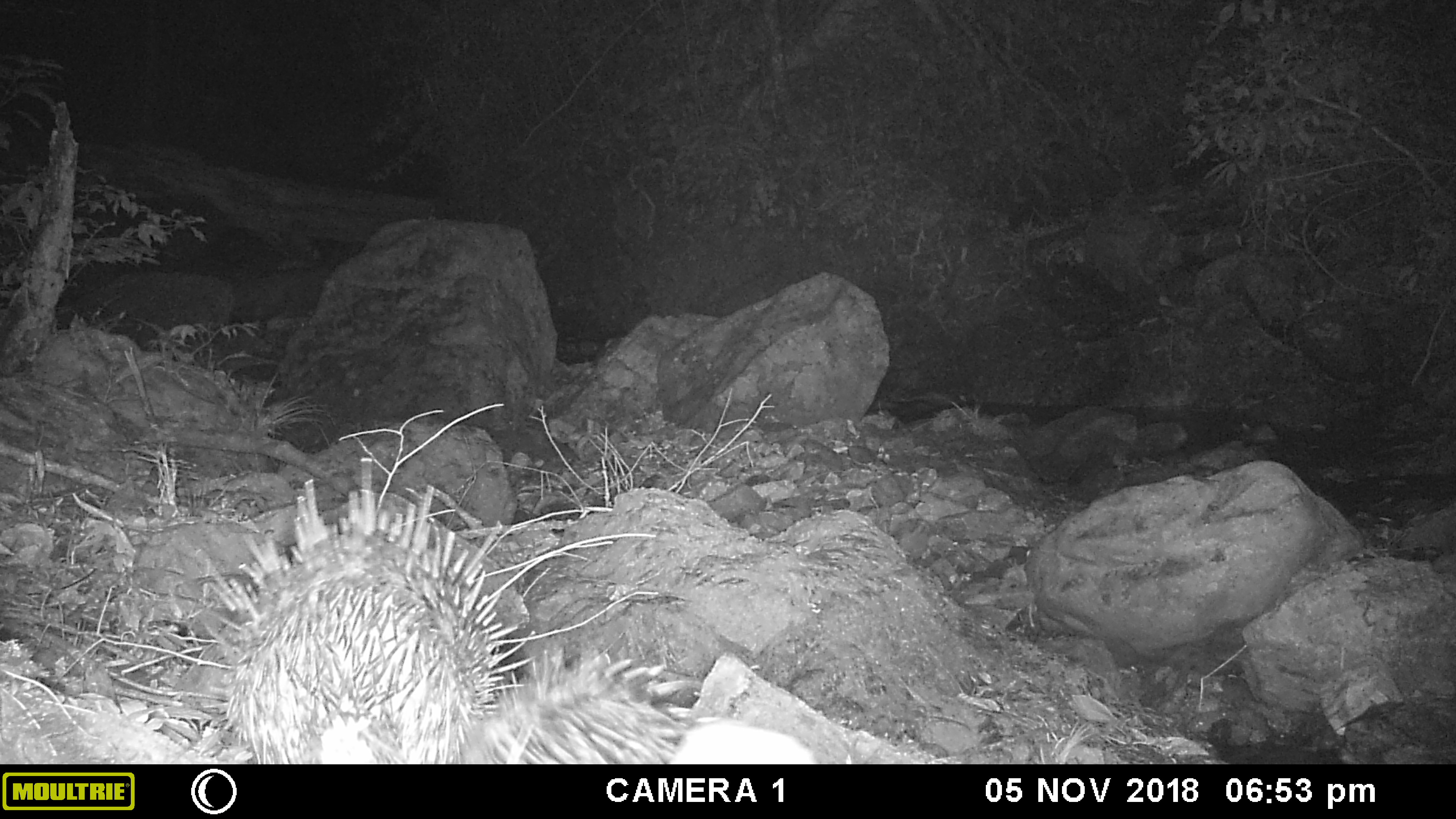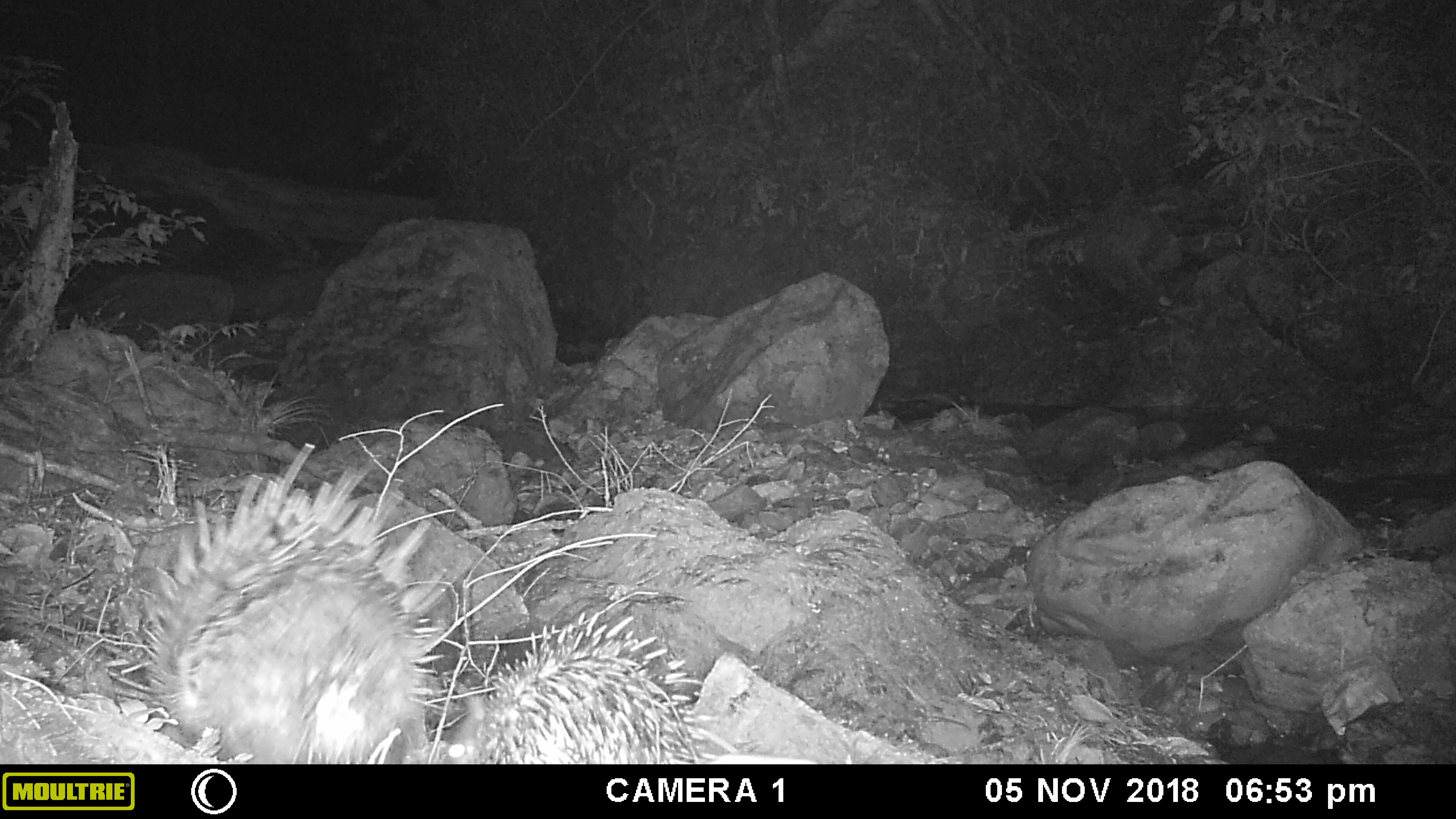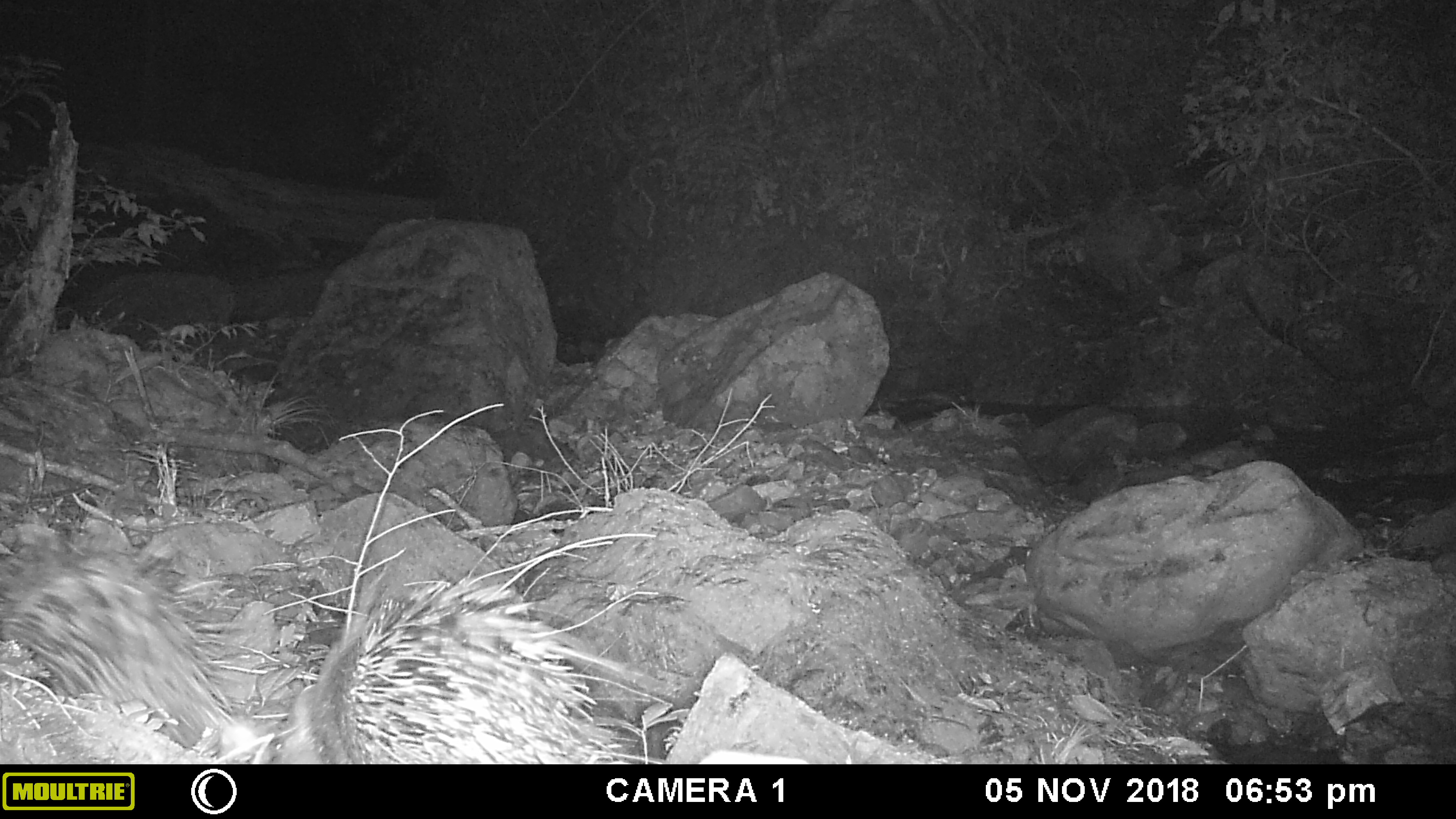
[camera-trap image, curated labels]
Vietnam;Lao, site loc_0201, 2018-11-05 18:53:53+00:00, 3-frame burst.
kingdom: Animalia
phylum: Chordata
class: Mammalia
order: Rodentia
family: Hystricidae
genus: Hystrix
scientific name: Hystrix brachyura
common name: malayan porcupine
Malayan porcupine (Hystrix brachyura). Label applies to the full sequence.